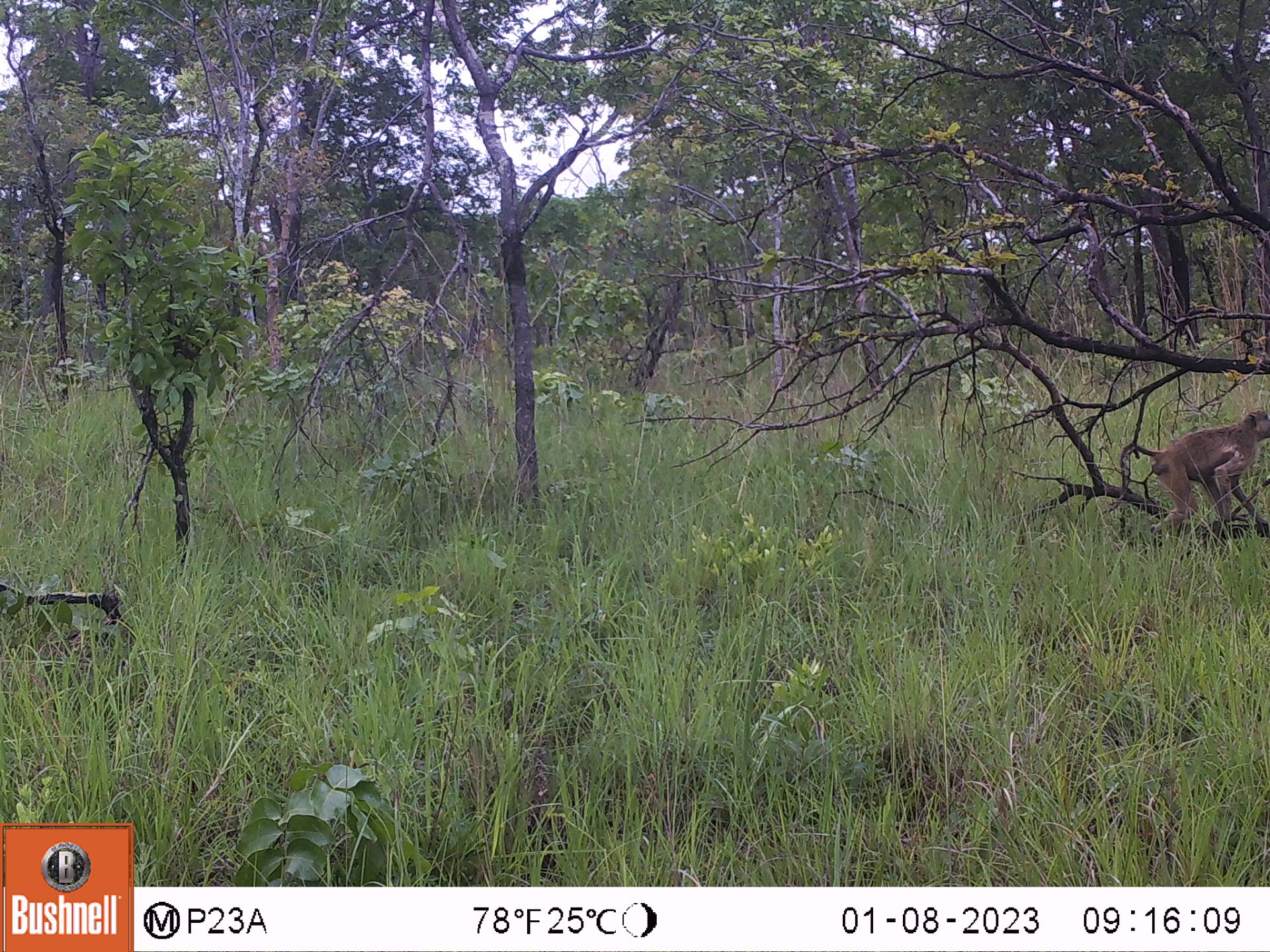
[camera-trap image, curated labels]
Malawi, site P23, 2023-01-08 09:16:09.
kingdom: Animalia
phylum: Chordata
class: Mammalia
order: Primates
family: Cercopithecidae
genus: Papio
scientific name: Papio cynocephalus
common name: yellow baboon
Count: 1.